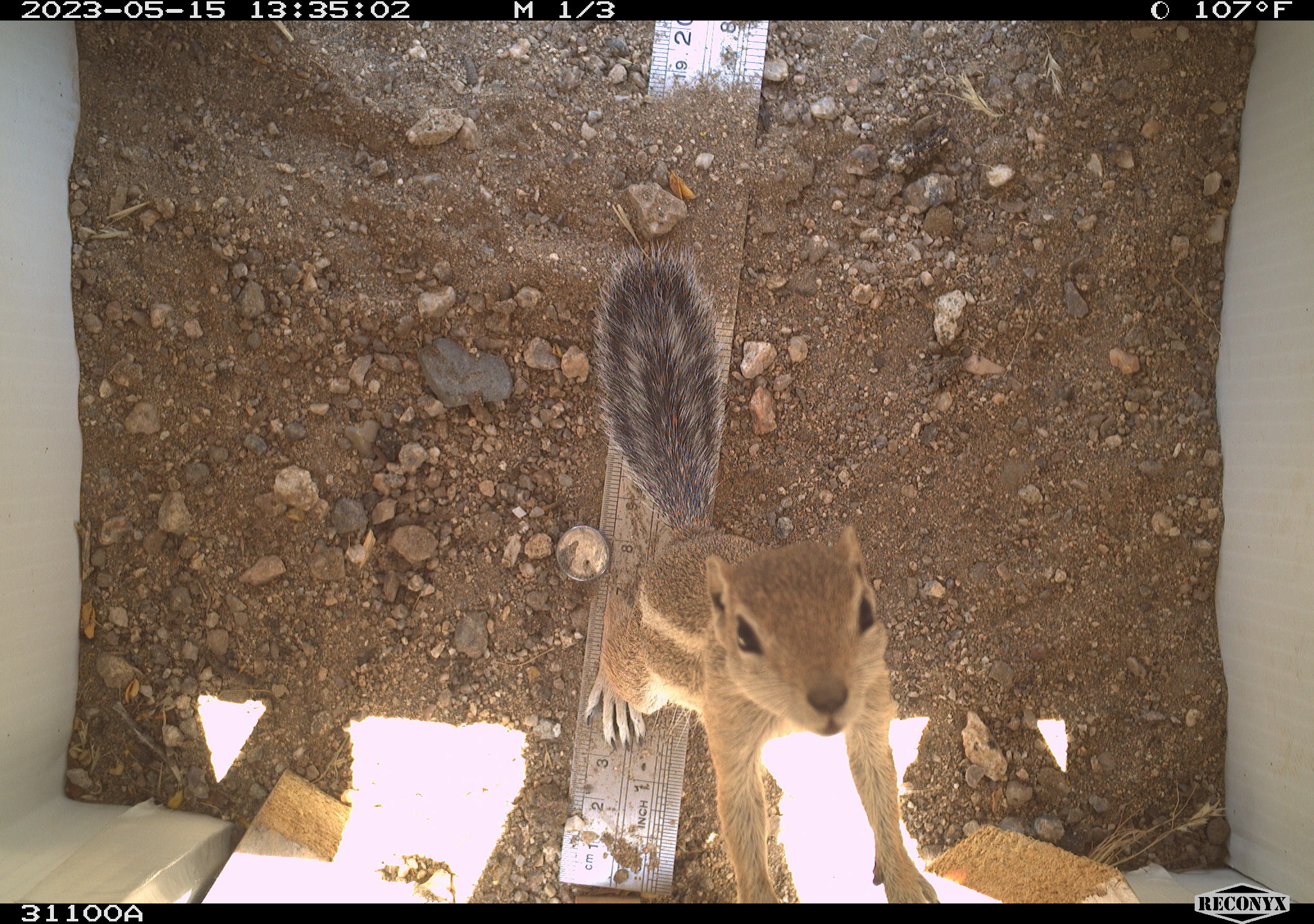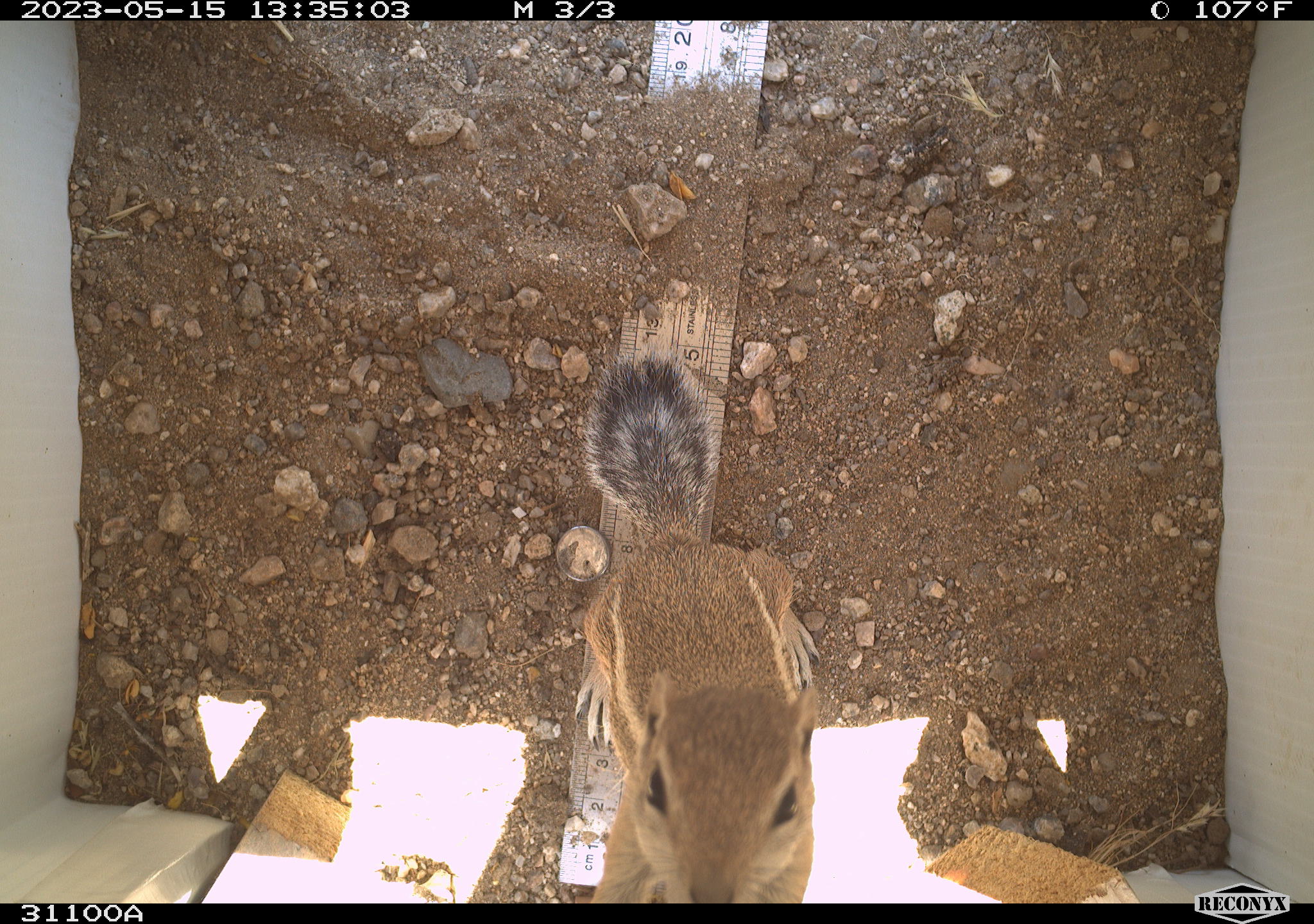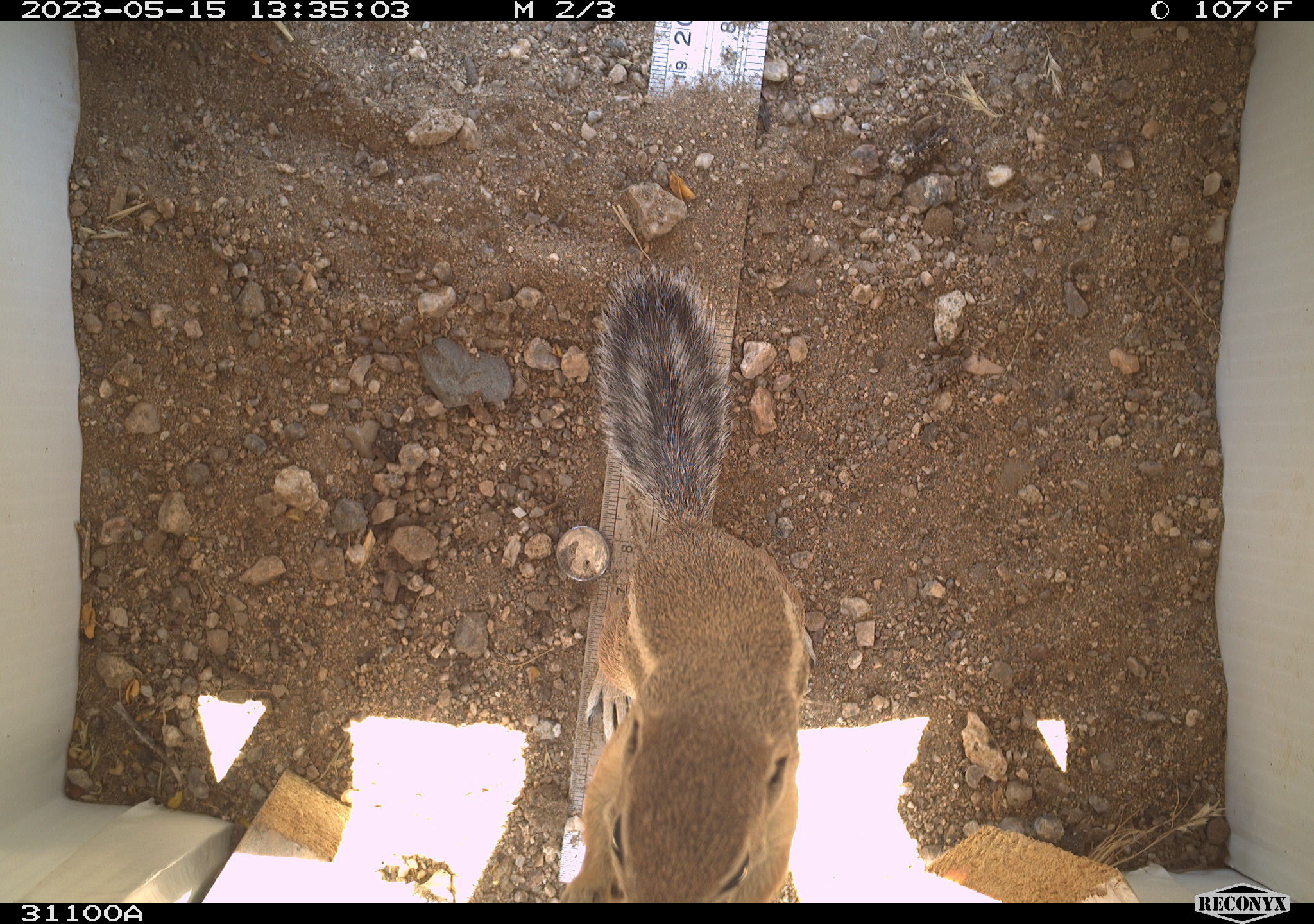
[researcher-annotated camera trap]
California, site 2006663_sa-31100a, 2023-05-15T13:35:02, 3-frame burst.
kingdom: Animalia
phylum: Chordata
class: Mammalia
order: Rodentia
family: Sciuridae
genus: Ammospermophilus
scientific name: Ammospermophilus leucurus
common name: white-tailed antelope squirrel